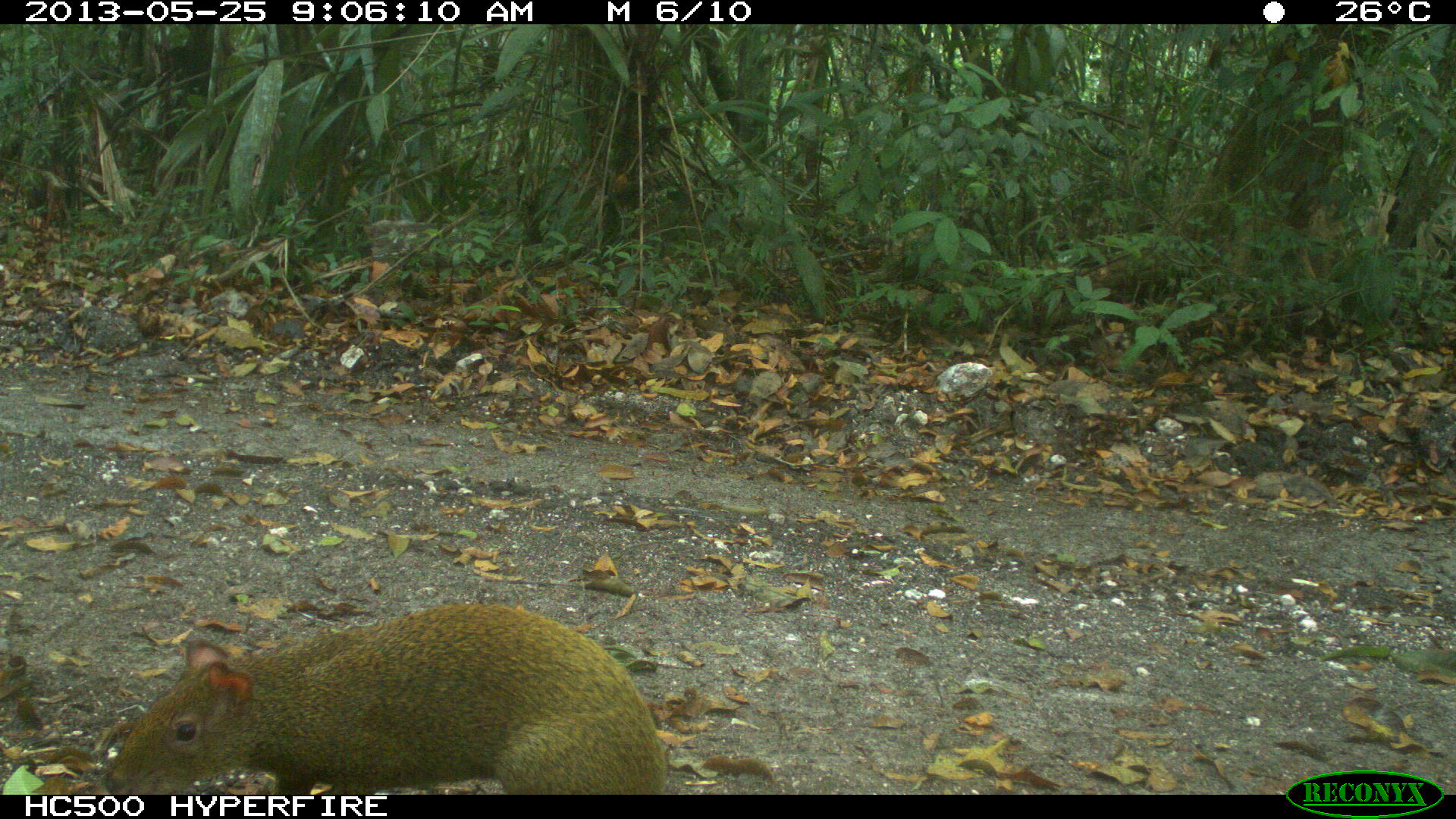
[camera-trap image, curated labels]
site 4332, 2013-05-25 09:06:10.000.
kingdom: Animalia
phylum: Chordata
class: Mammalia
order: Rodentia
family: Dasyproctidae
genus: Dasyprocta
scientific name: Dasyprocta punctata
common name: central american agouti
Dasyprocta punctata (central american agouti), count 1.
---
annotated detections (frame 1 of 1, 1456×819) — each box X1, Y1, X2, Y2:
dasyprocta punctata: 101, 603, 668, 795